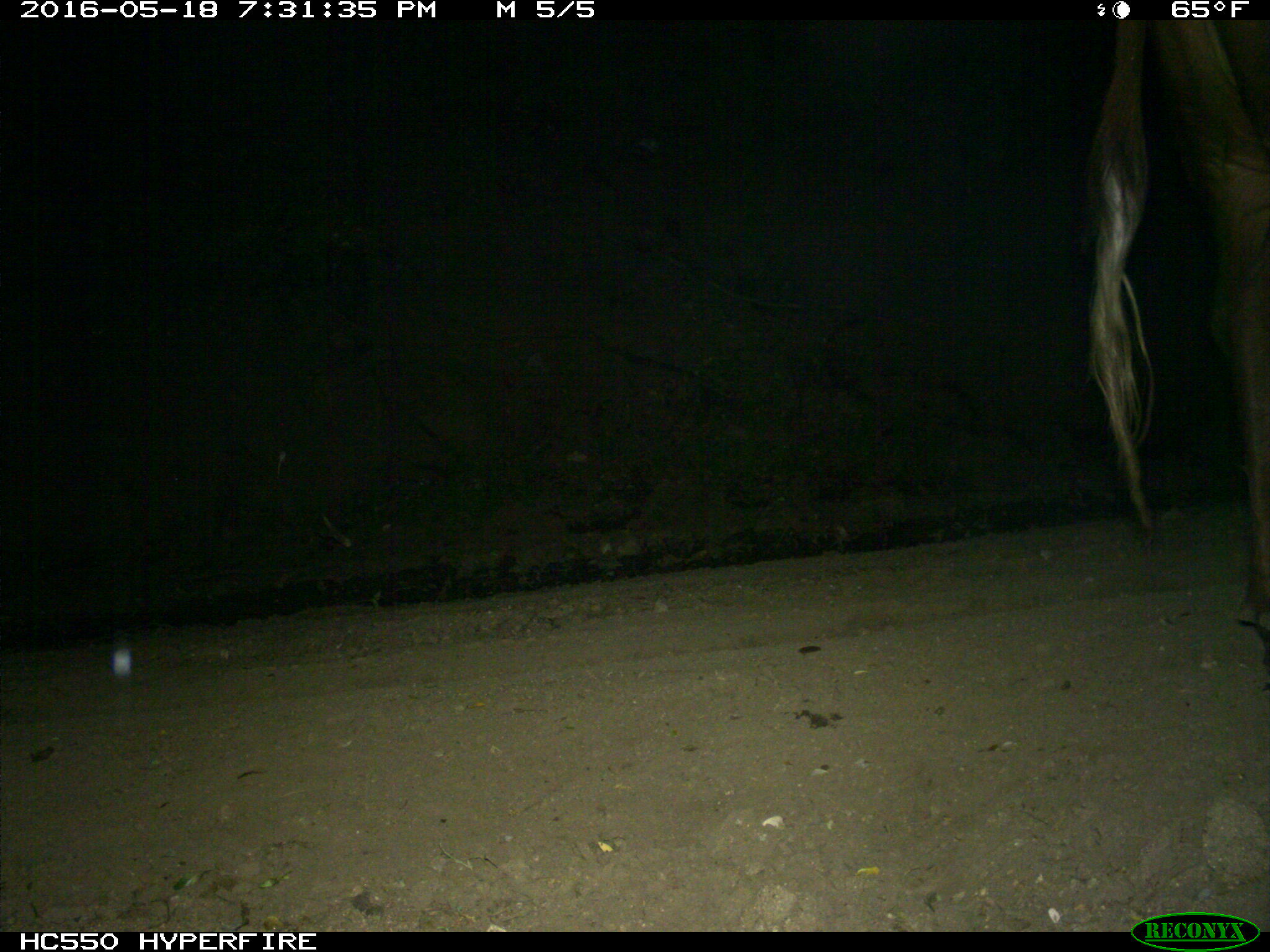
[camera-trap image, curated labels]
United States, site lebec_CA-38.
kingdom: Animalia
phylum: Chordata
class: Mammalia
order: Artiodactyla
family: Bovidae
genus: Bos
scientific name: Bos taurus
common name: domestic cow